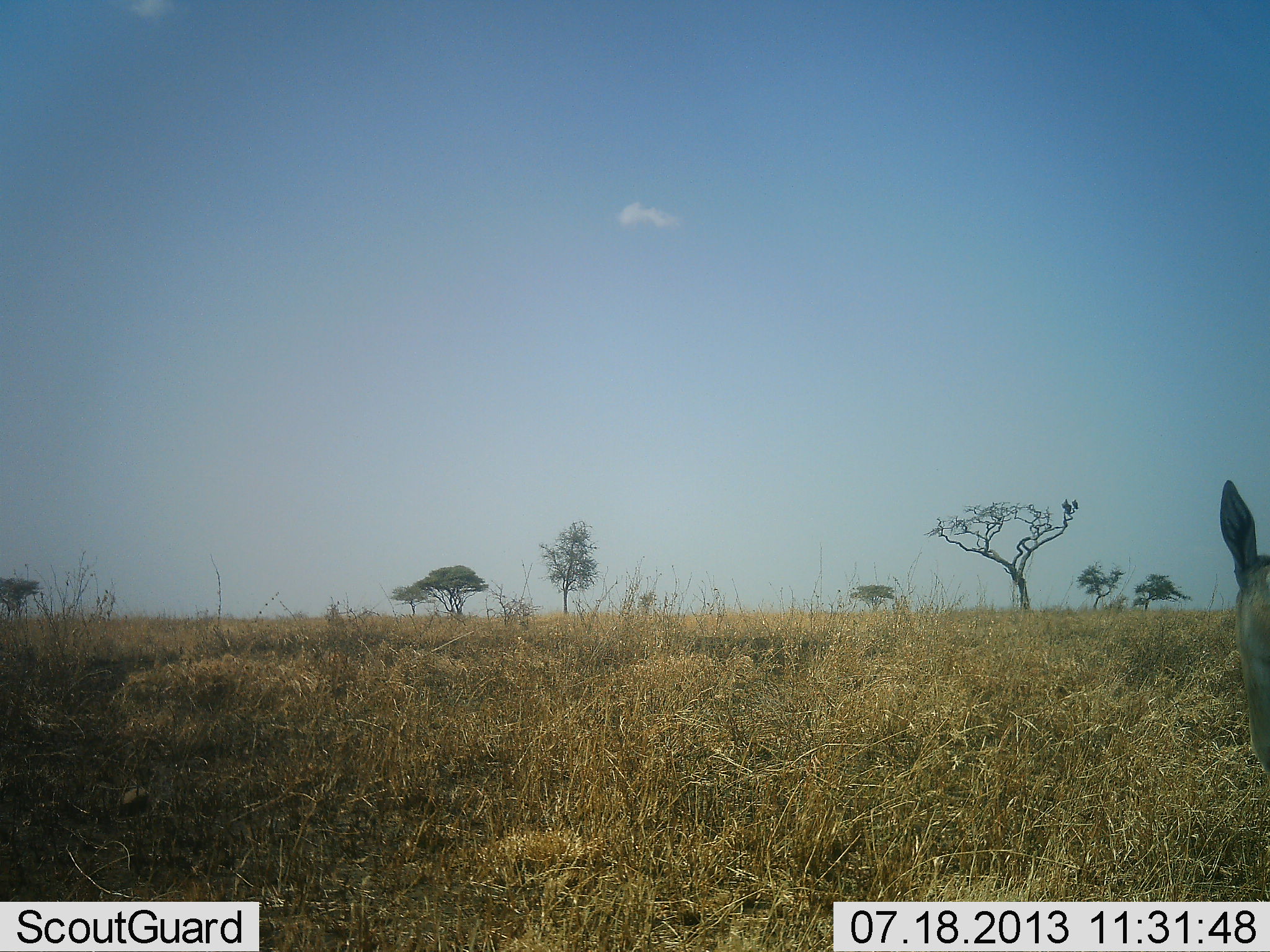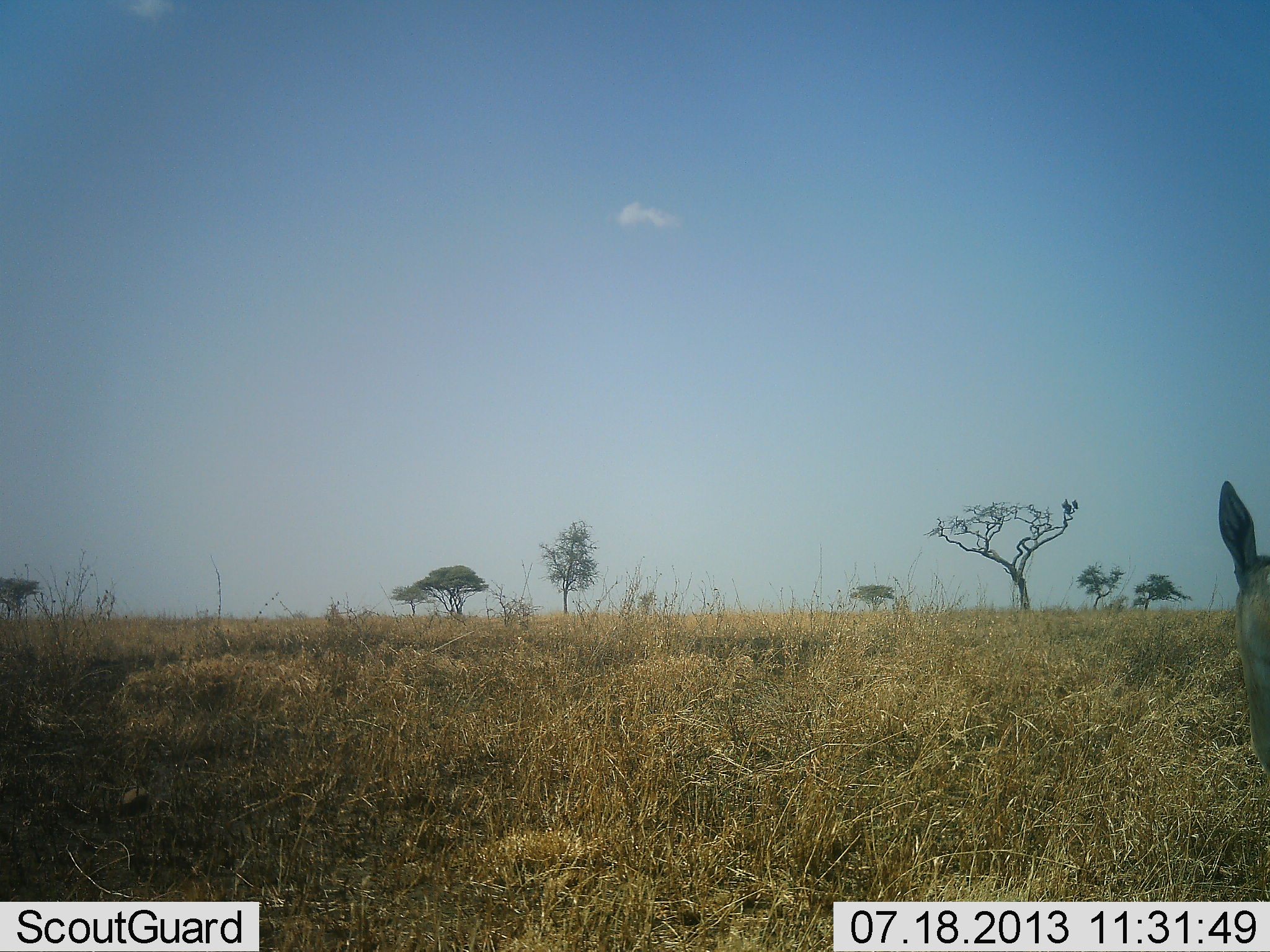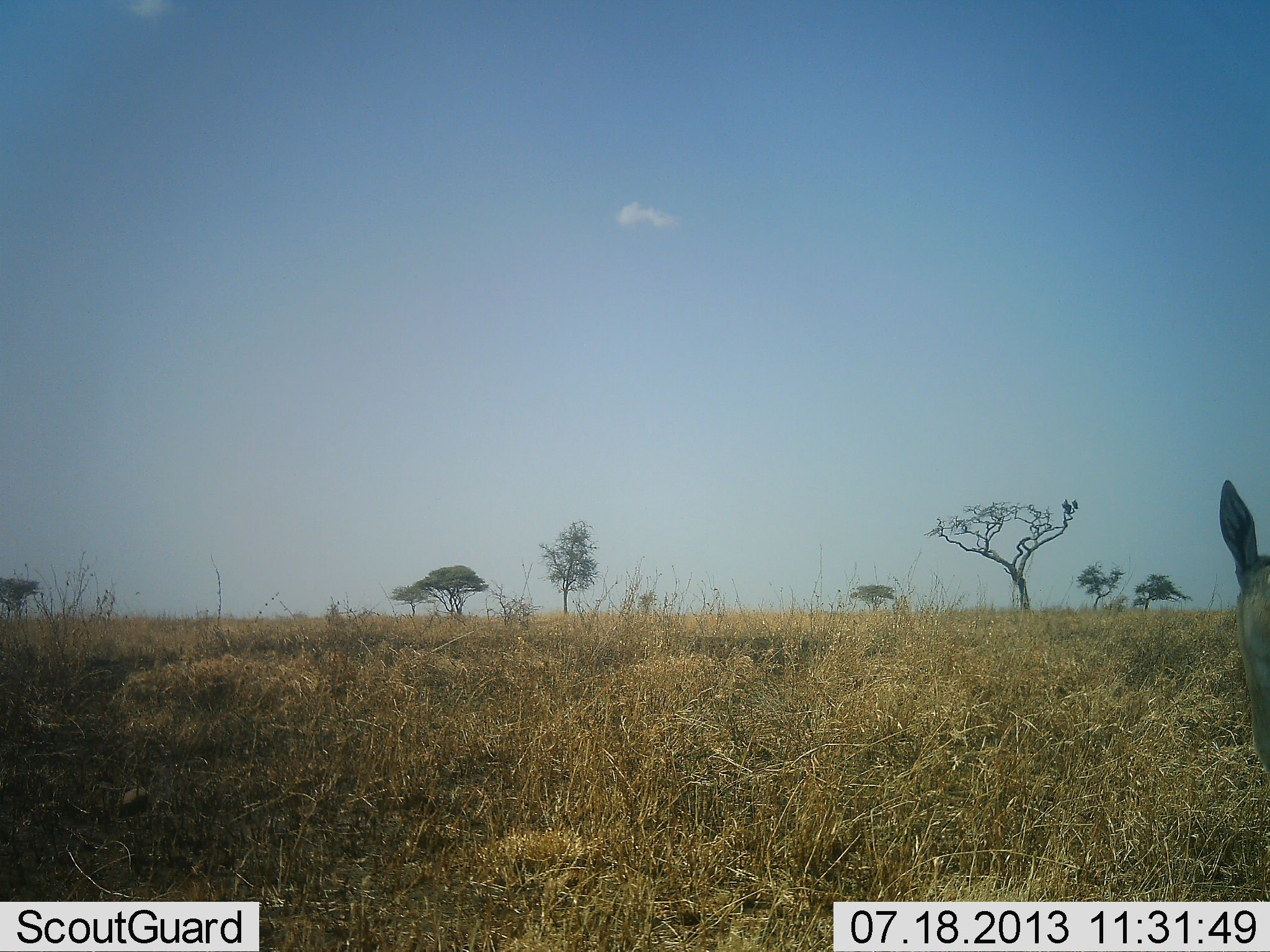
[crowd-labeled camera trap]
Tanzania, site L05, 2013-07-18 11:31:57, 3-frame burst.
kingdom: Animalia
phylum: Chordata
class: Mammalia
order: Artiodactyla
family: Bovidae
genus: Eudorcas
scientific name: Eudorcas thomsonii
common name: thomson's gazelle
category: gazellethomsons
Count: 1.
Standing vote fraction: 86%.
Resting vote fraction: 14%.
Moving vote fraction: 0%.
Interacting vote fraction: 0%.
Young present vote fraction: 0%.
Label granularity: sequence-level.